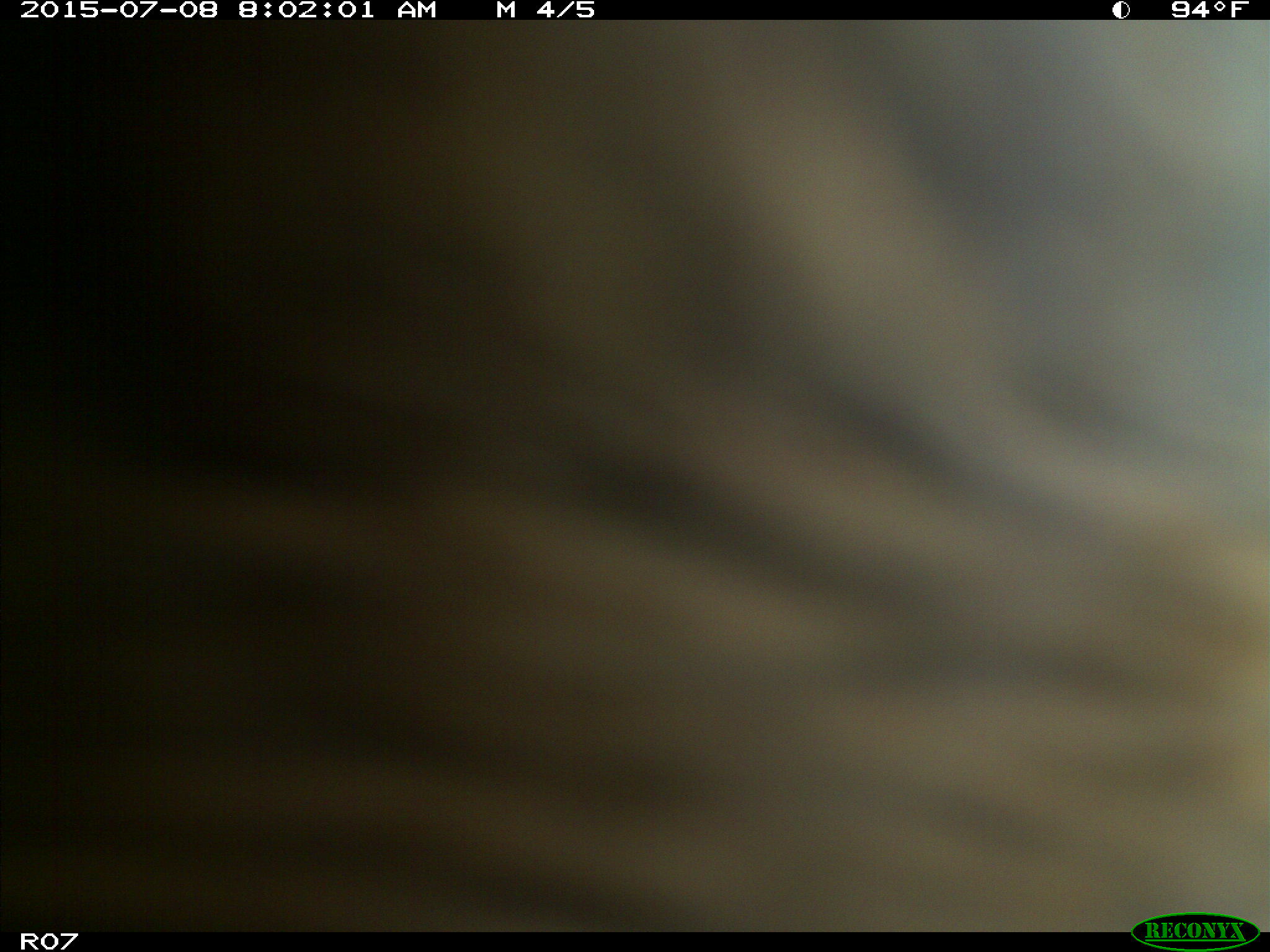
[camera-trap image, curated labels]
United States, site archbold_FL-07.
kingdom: Animalia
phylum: Chordata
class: Mammalia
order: Artiodactyla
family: Bovidae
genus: Bos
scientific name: Bos taurus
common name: domestic cow